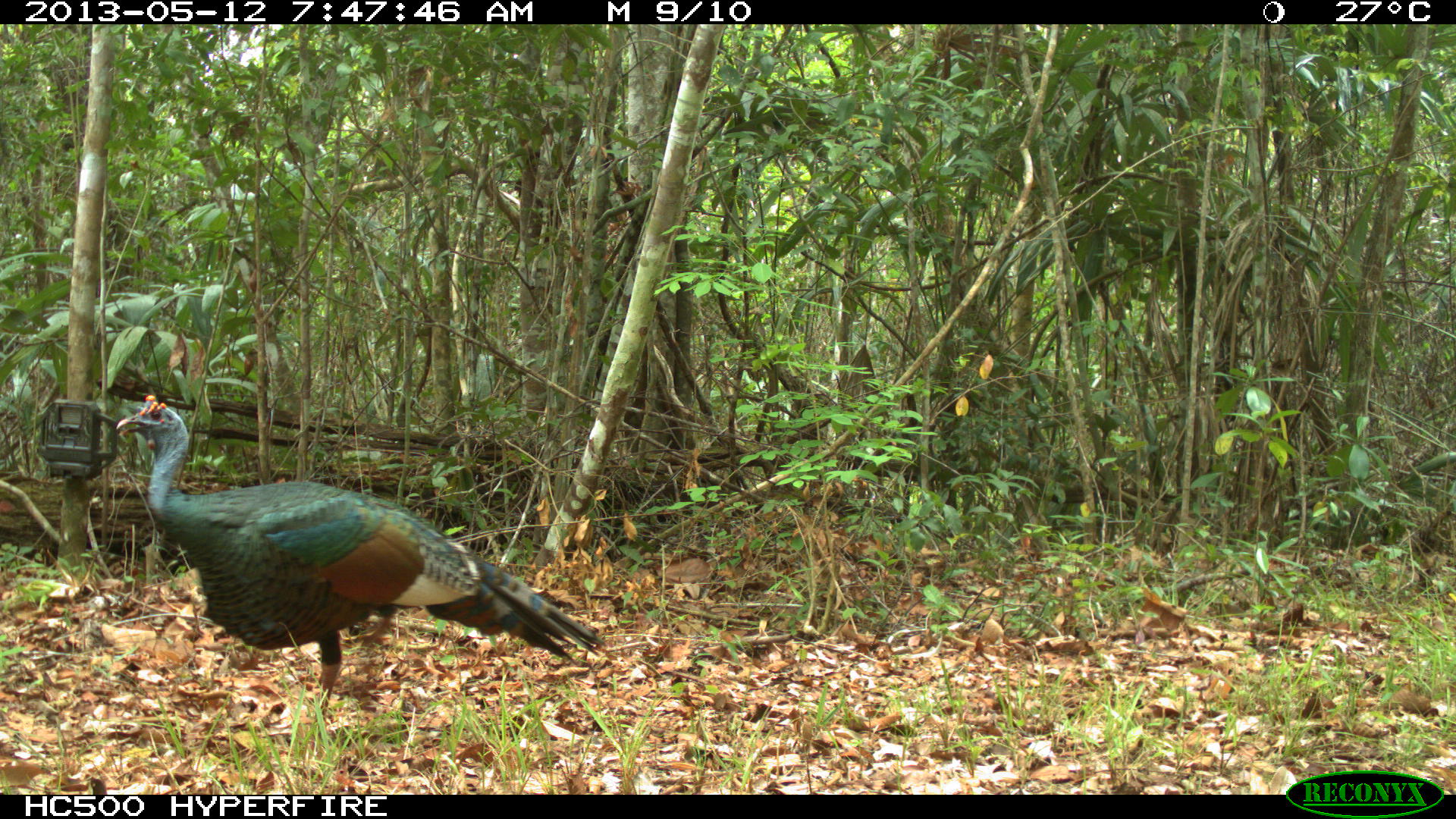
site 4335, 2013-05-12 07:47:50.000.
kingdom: Animalia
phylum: Chordata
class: Aves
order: Galliformes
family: Phasianidae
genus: Meleagris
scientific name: Meleagris ocellata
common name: ocellated turkey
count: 1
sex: male